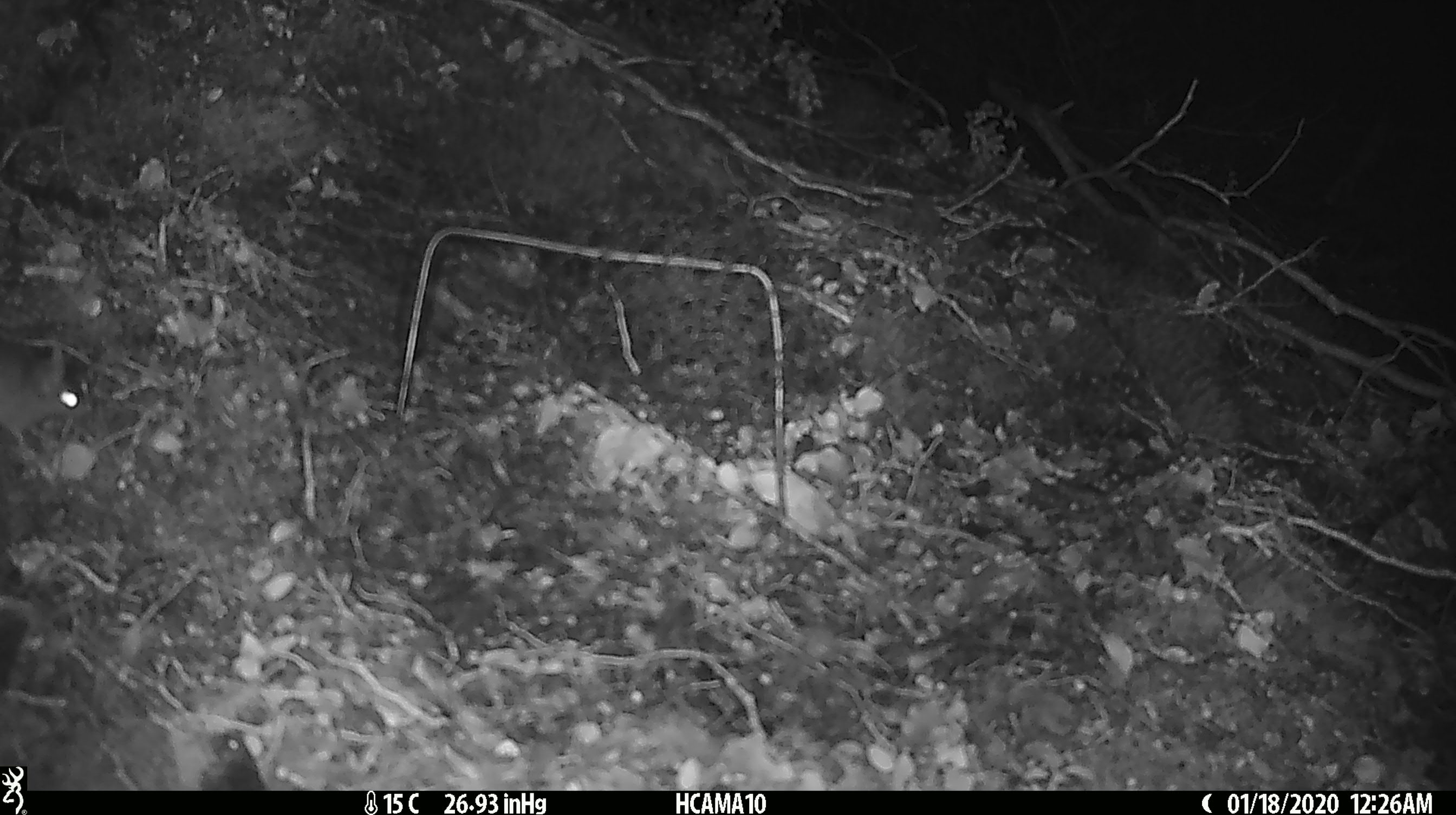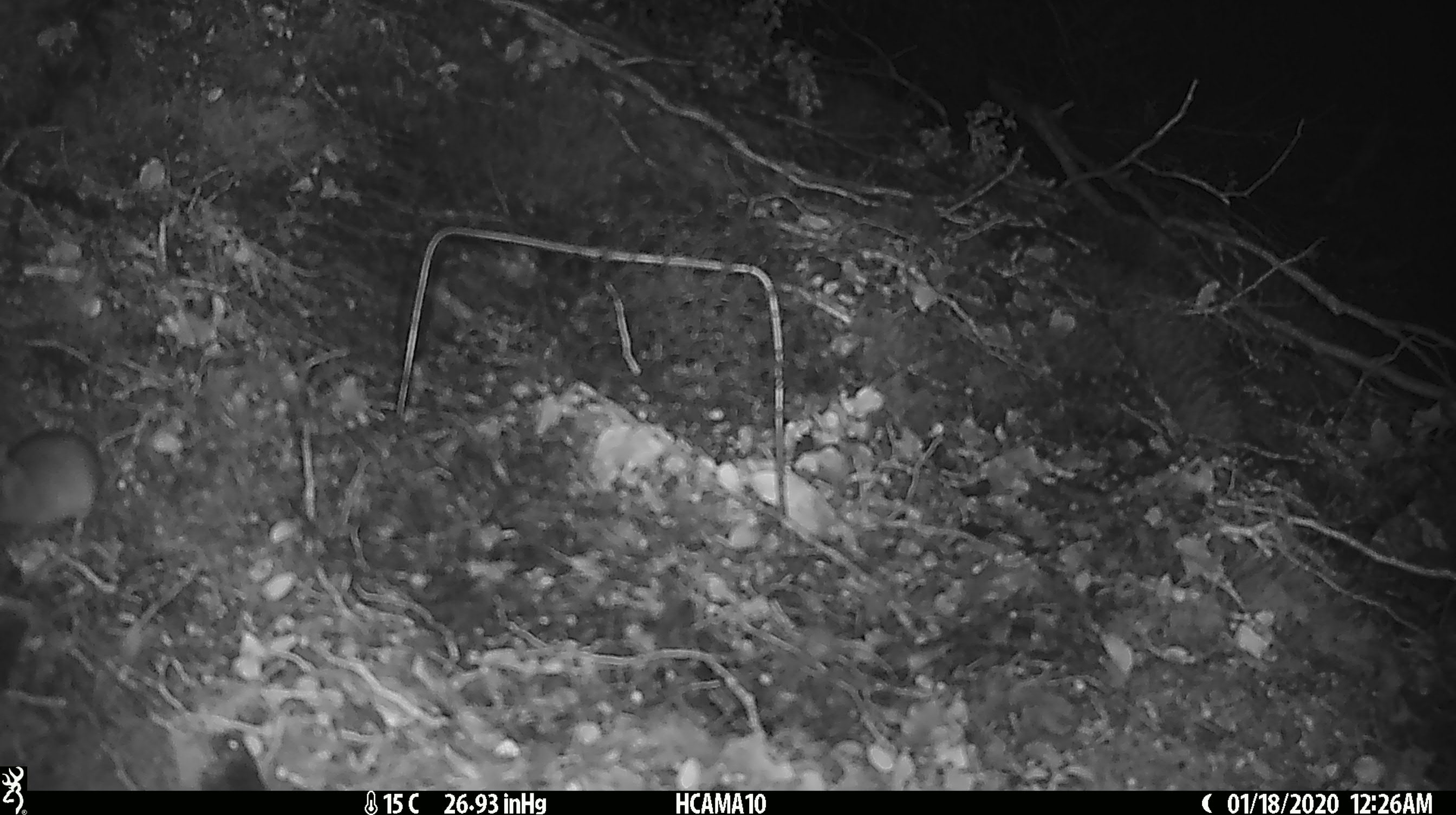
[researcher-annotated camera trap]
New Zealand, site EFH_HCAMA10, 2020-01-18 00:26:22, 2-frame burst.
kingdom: Animalia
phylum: Chordata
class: Mammalia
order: Rodentia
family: Muridae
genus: Mus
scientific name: Mus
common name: mouse